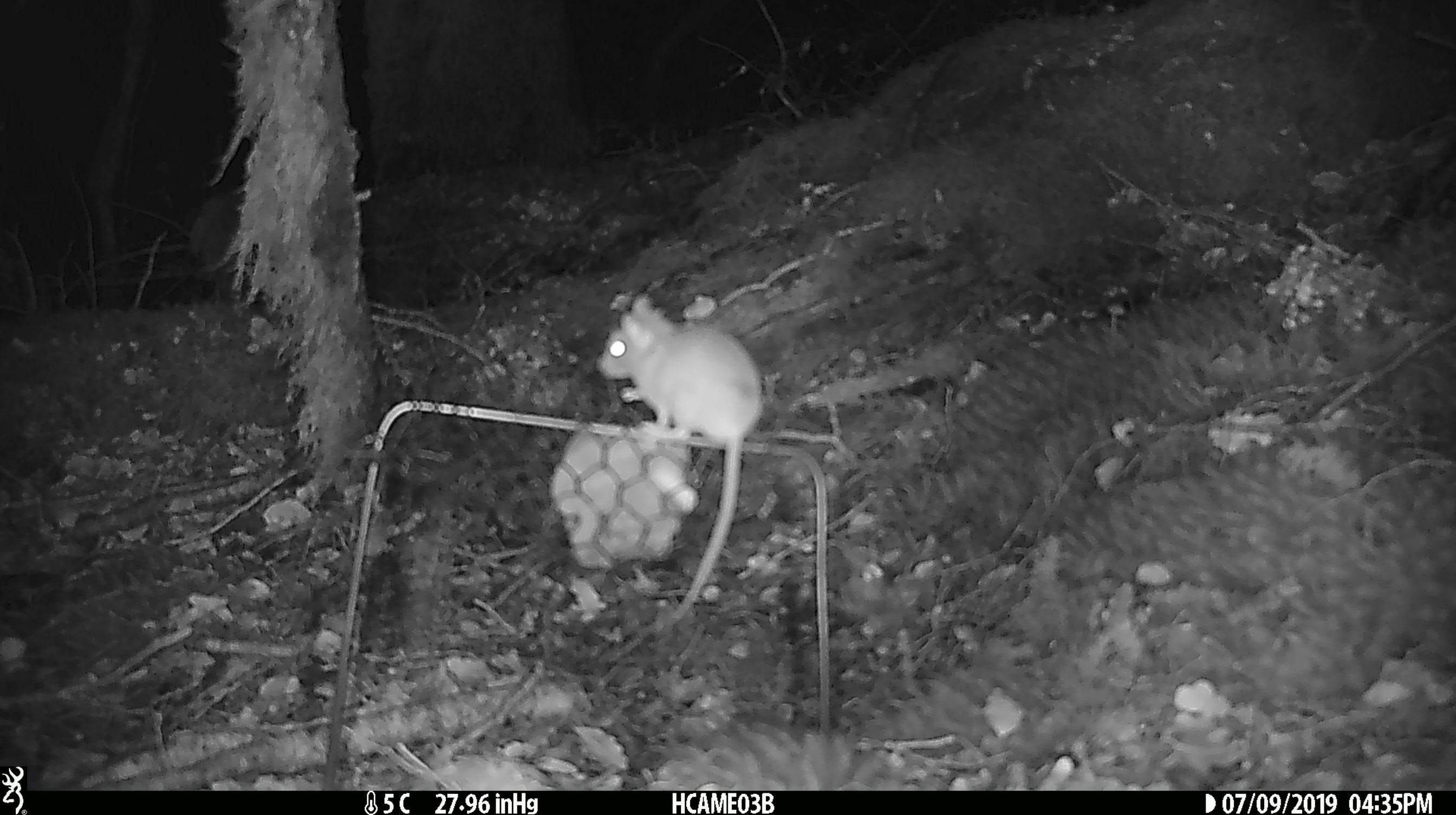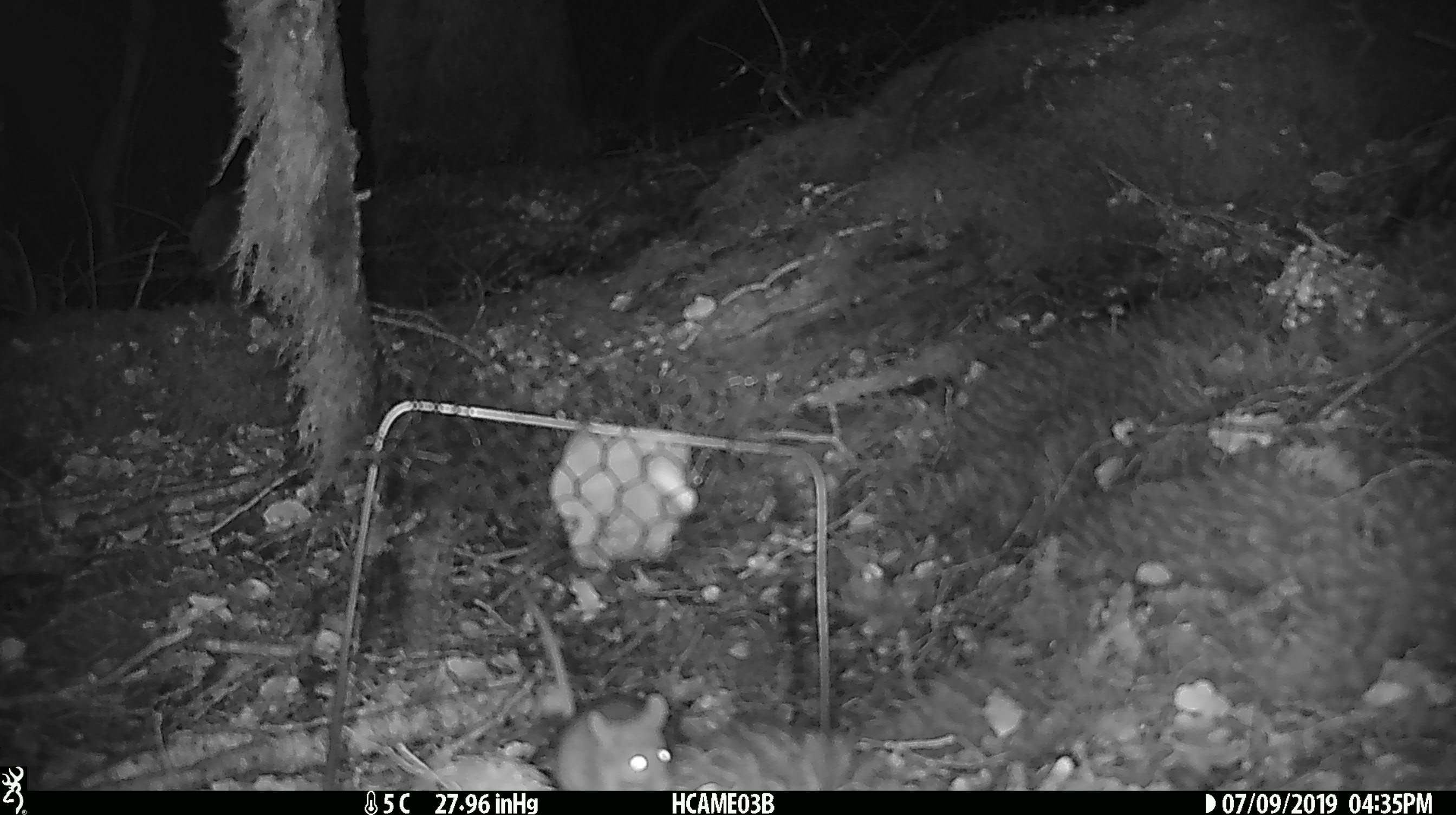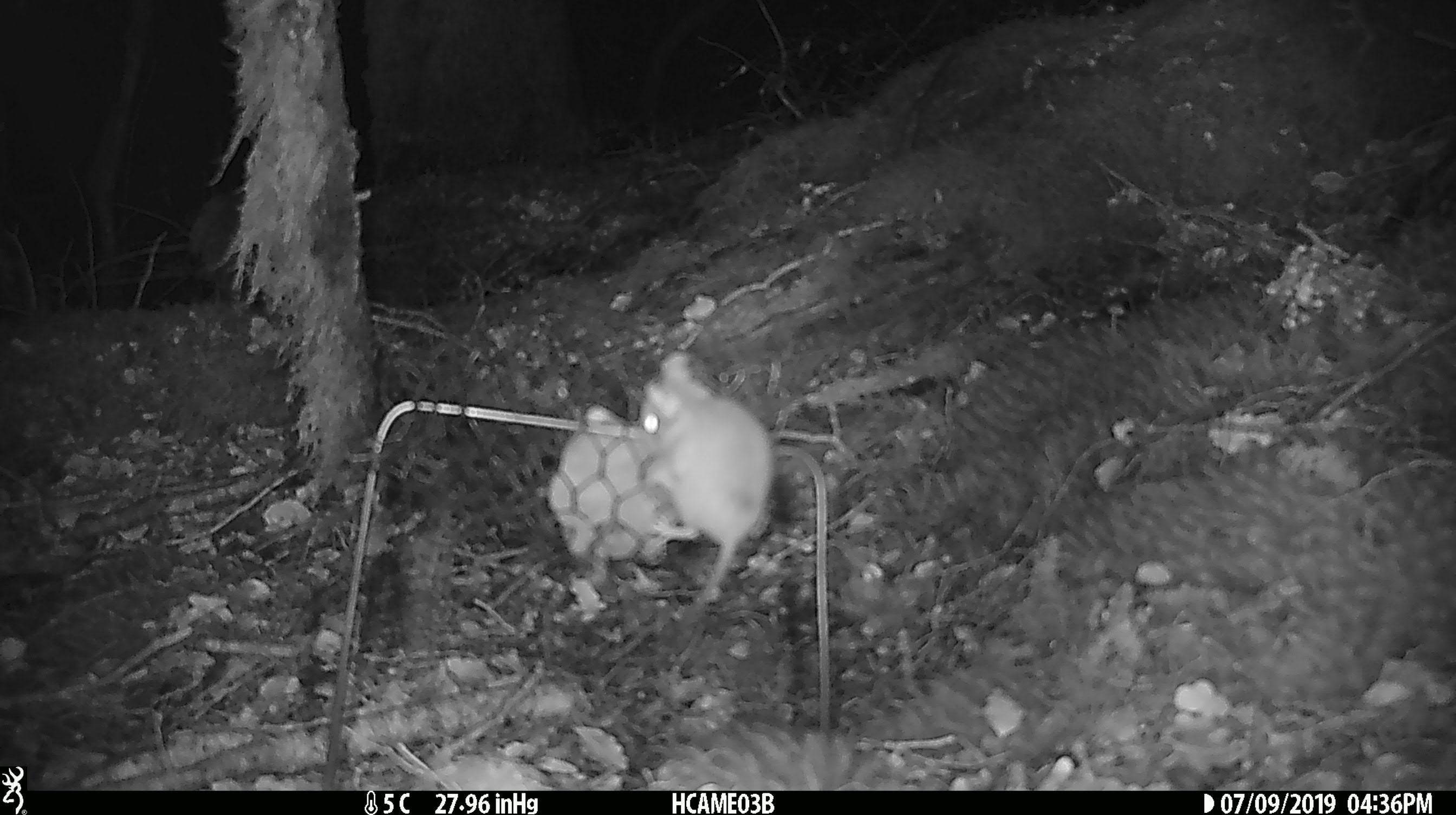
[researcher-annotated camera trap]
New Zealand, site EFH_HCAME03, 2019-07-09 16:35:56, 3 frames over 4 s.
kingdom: Animalia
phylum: Chordata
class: Mammalia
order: Rodentia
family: Muridae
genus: Mus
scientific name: Mus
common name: mouse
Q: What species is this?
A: Mouse (Mus).